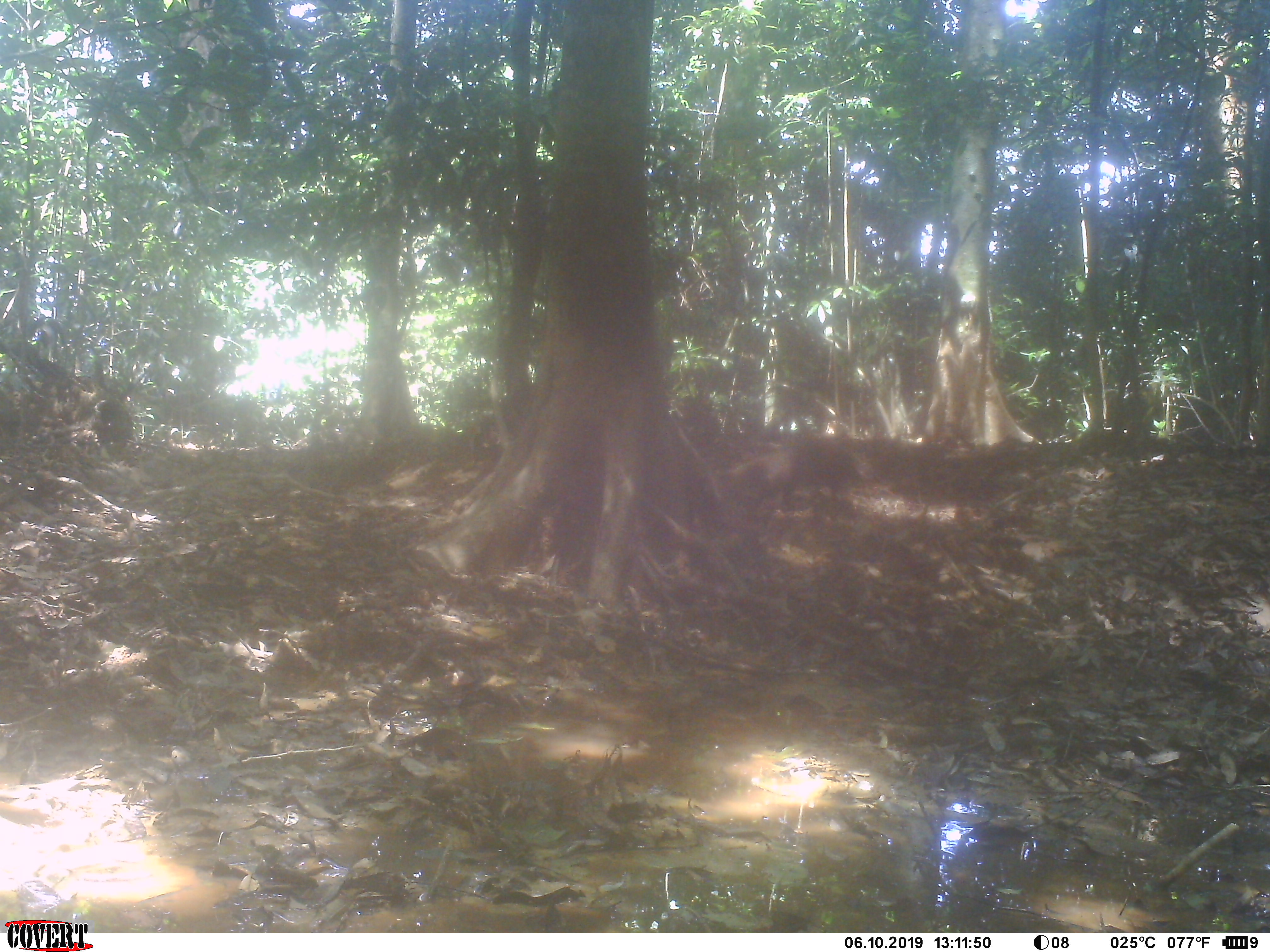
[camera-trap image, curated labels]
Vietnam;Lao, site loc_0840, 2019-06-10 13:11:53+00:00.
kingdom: Animalia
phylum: Chordata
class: Mammalia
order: Carnivora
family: Herpestidae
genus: Urva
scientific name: Urva urva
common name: crab-eating mongoose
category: crab eating mongoose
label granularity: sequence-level